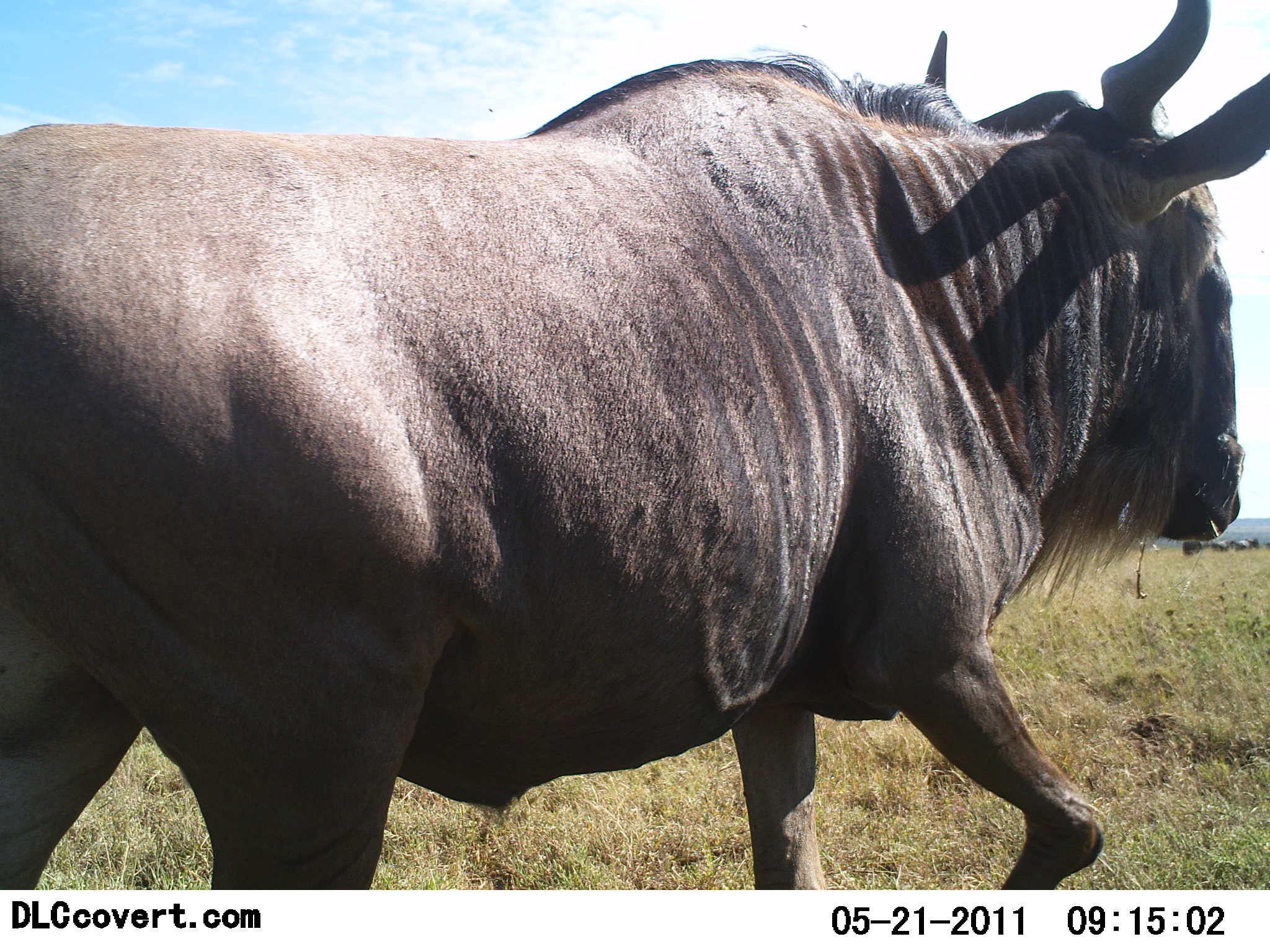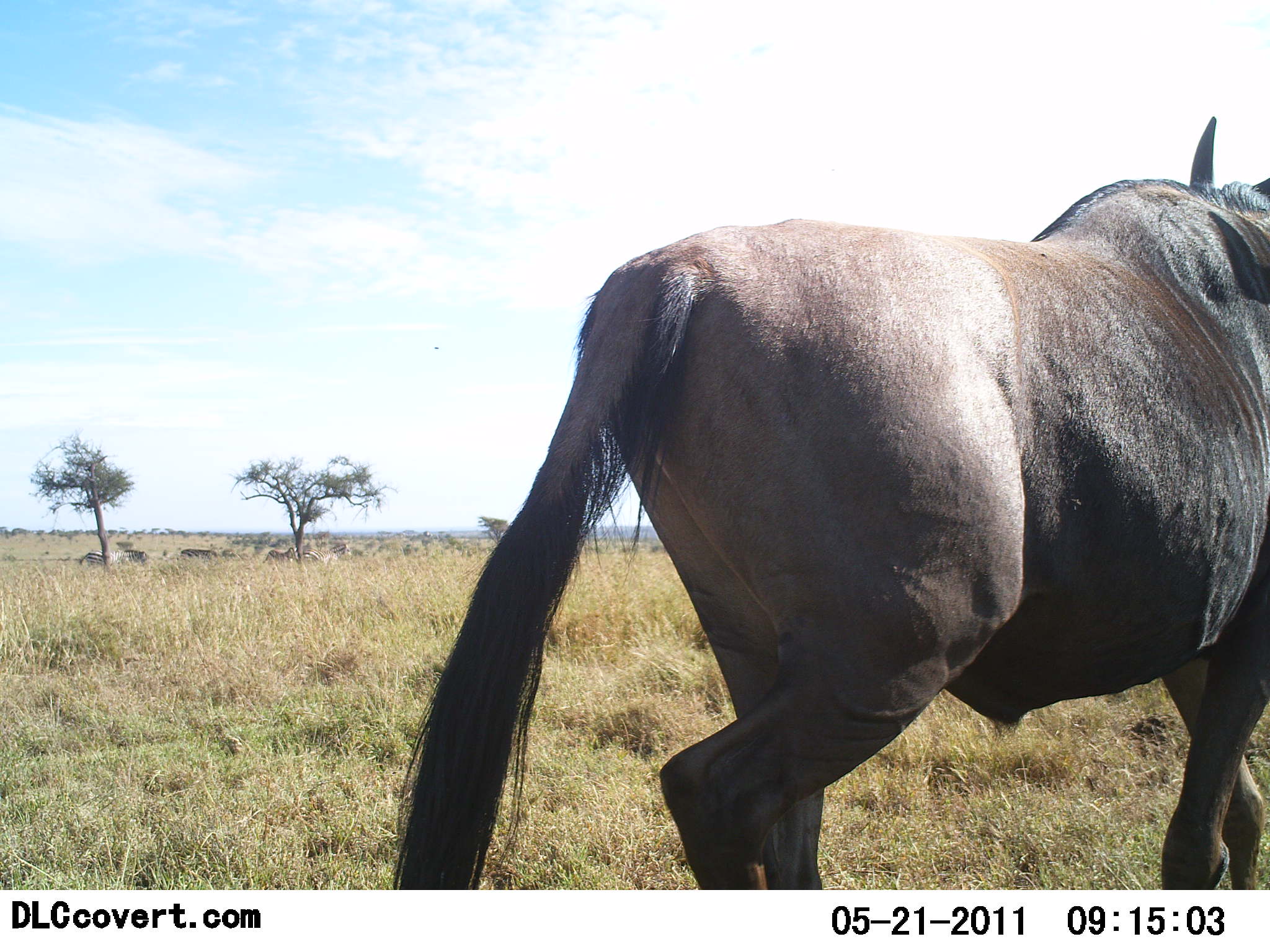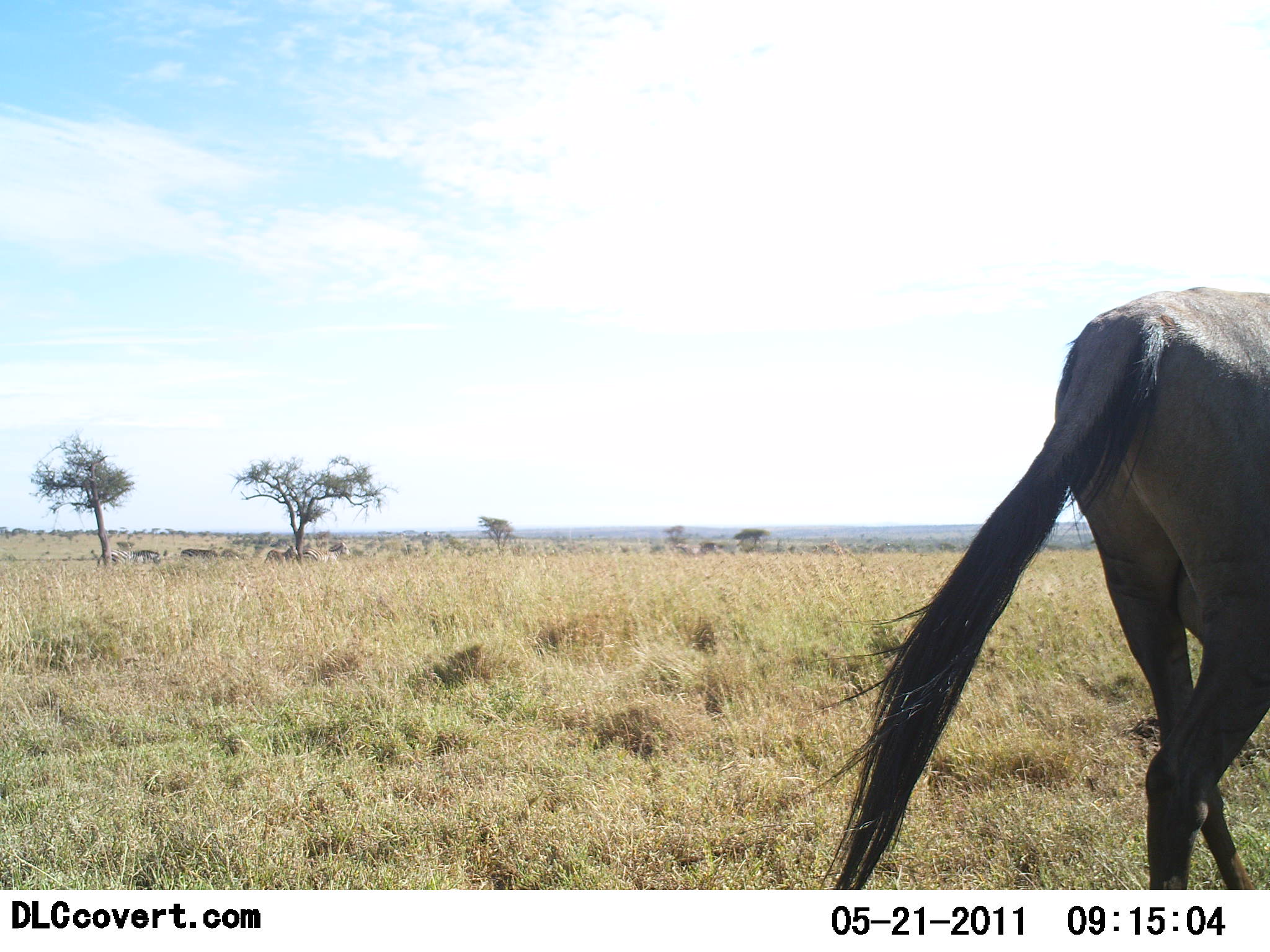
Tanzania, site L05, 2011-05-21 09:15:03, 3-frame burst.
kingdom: Animalia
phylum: Chordata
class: Mammalia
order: Artiodactyla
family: Bovidae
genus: Connochaetes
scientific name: Connochaetes taurinus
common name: blue wildebeest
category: wildebeest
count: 1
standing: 13%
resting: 7%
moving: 100%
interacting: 0%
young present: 0%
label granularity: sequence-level